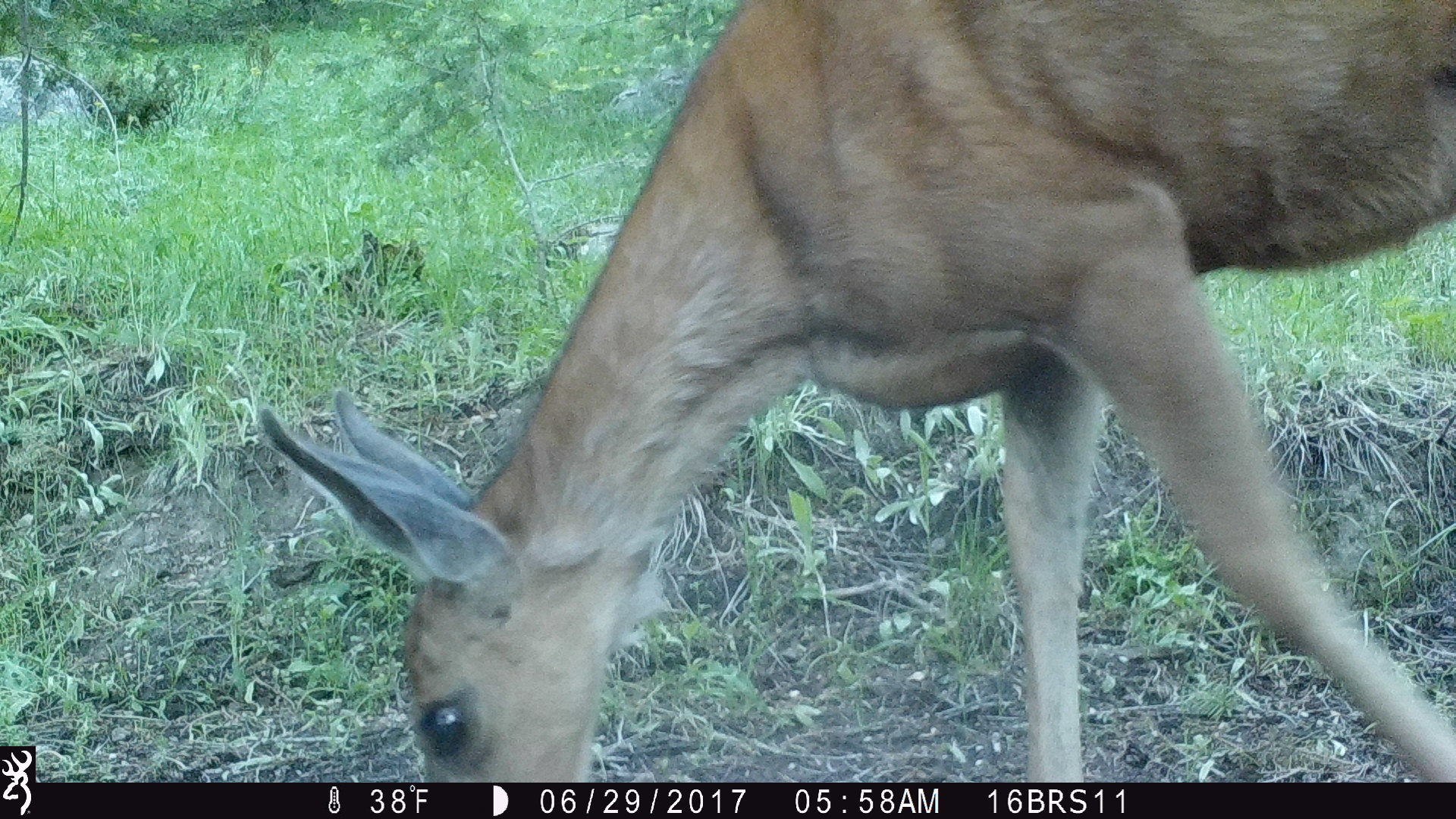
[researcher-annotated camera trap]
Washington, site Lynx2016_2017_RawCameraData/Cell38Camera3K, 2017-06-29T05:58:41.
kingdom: Animalia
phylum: Chordata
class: Mammalia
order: Artiodactyla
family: Cervidae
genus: Odocoileus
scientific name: Odocoileus hemionus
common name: mule deer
Odocoileus hemionus (mule deer). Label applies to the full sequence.